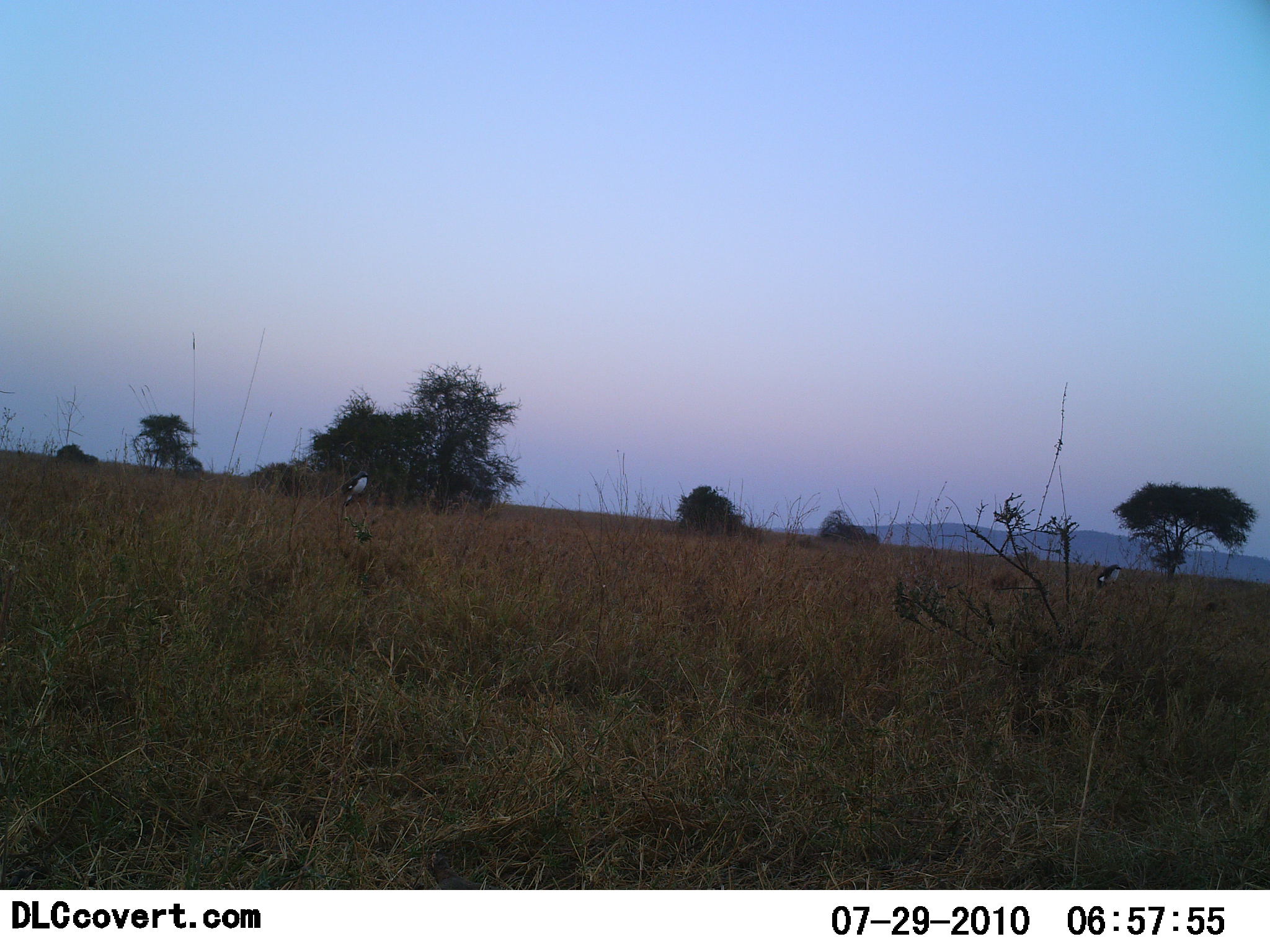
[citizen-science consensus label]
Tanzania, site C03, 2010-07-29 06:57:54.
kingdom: Animalia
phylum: Chordata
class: Aves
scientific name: Aves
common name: bird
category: otherbird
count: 2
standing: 44%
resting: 56%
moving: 0%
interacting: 0%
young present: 0%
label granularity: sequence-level